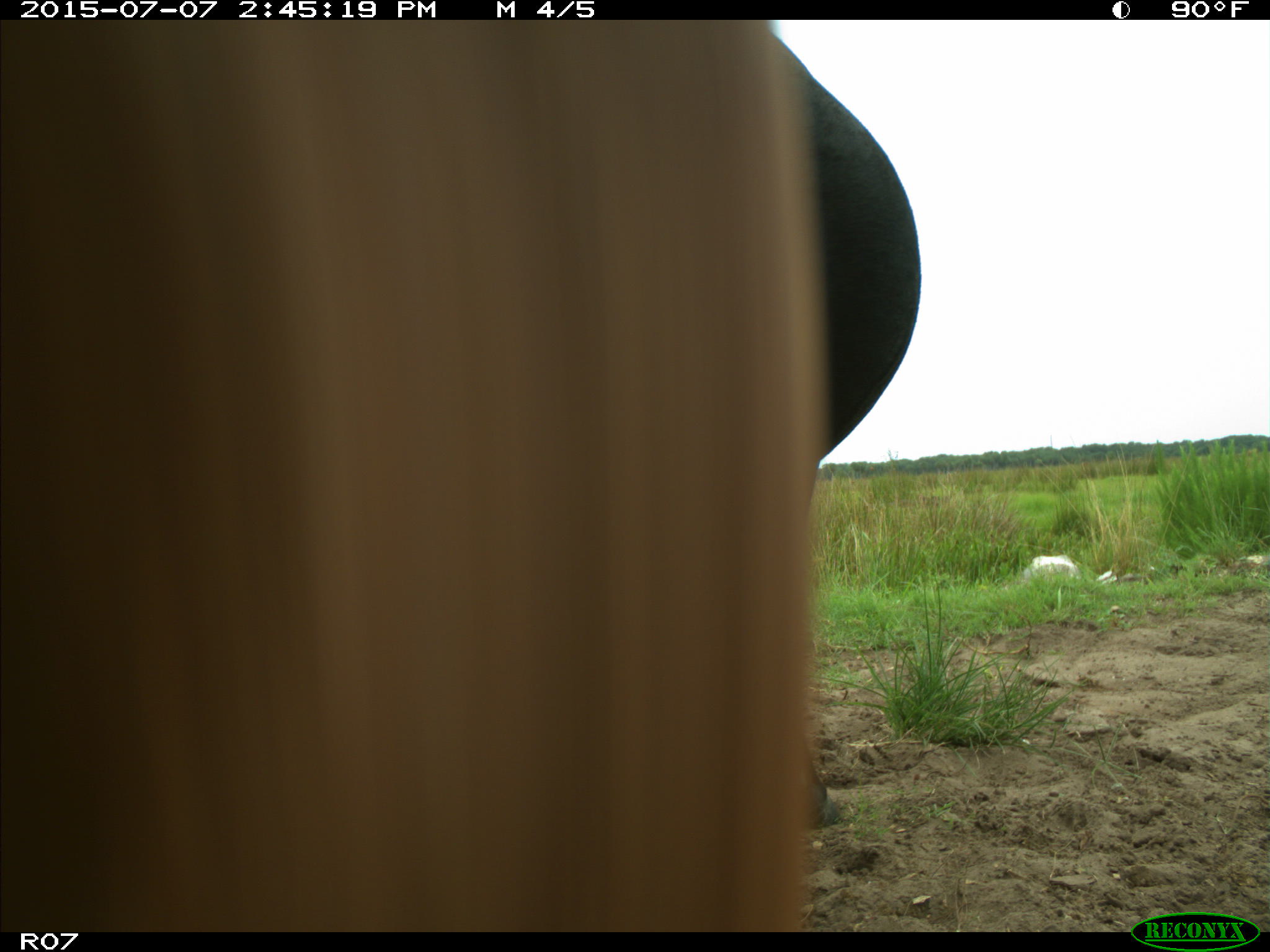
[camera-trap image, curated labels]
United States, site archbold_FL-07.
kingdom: Animalia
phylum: Chordata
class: Mammalia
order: Artiodactyla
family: Bovidae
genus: Bos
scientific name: Bos taurus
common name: domestic cow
Bos taurus (domestic cow).